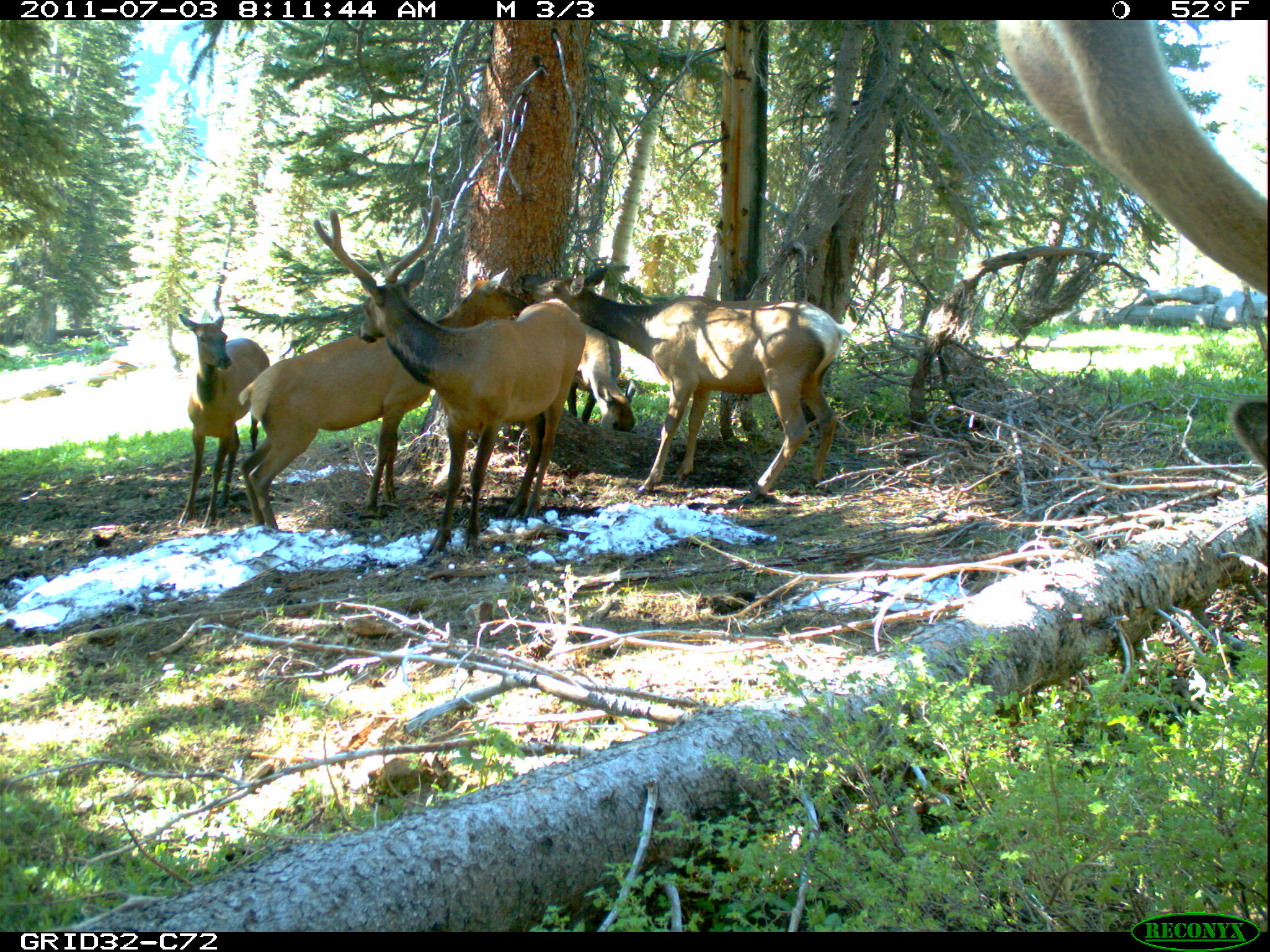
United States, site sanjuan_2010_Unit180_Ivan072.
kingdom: Animalia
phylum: Chordata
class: Mammalia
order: Artiodactyla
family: Cervidae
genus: Cervus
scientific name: Cervus elaphus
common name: red deer